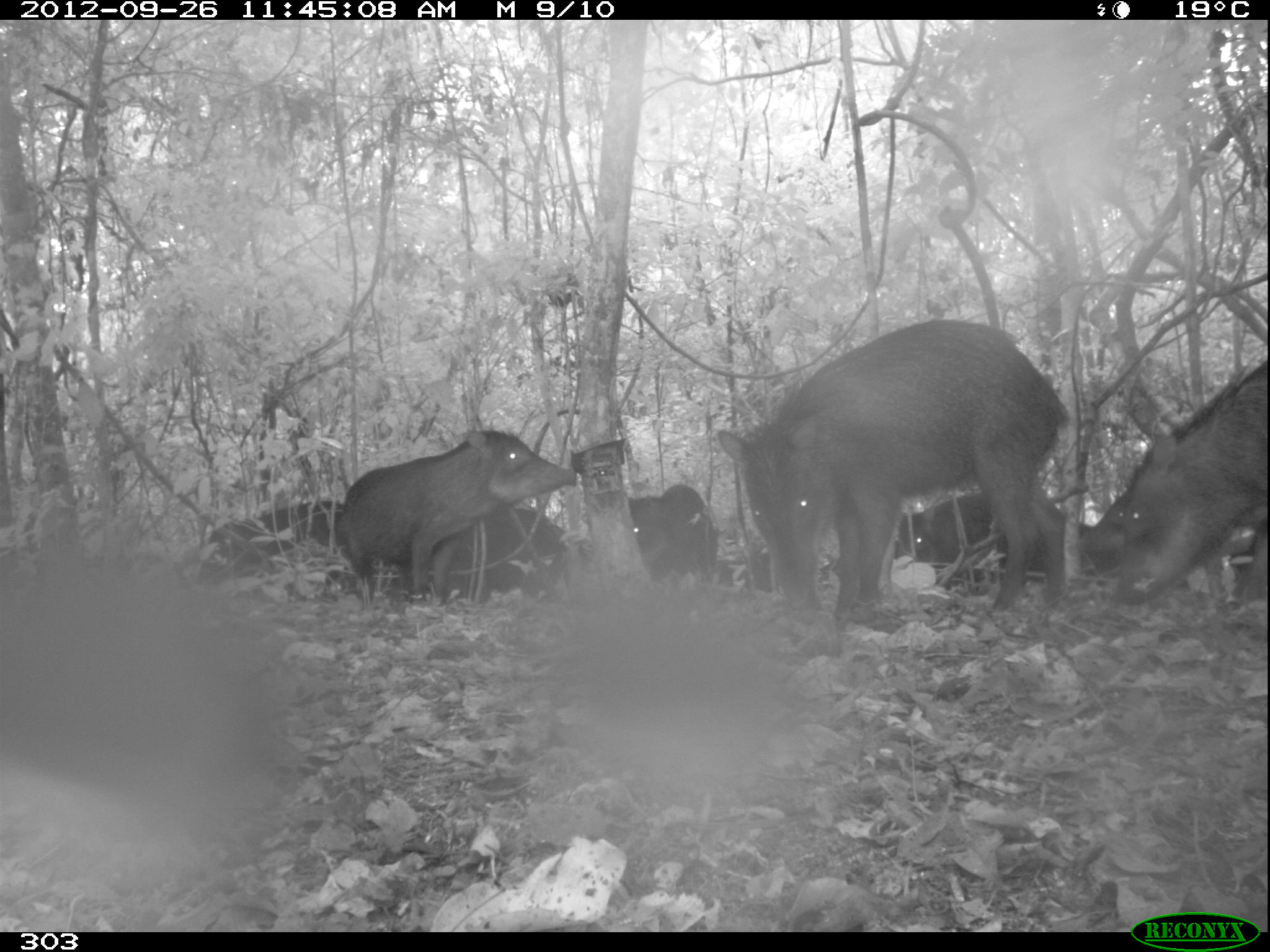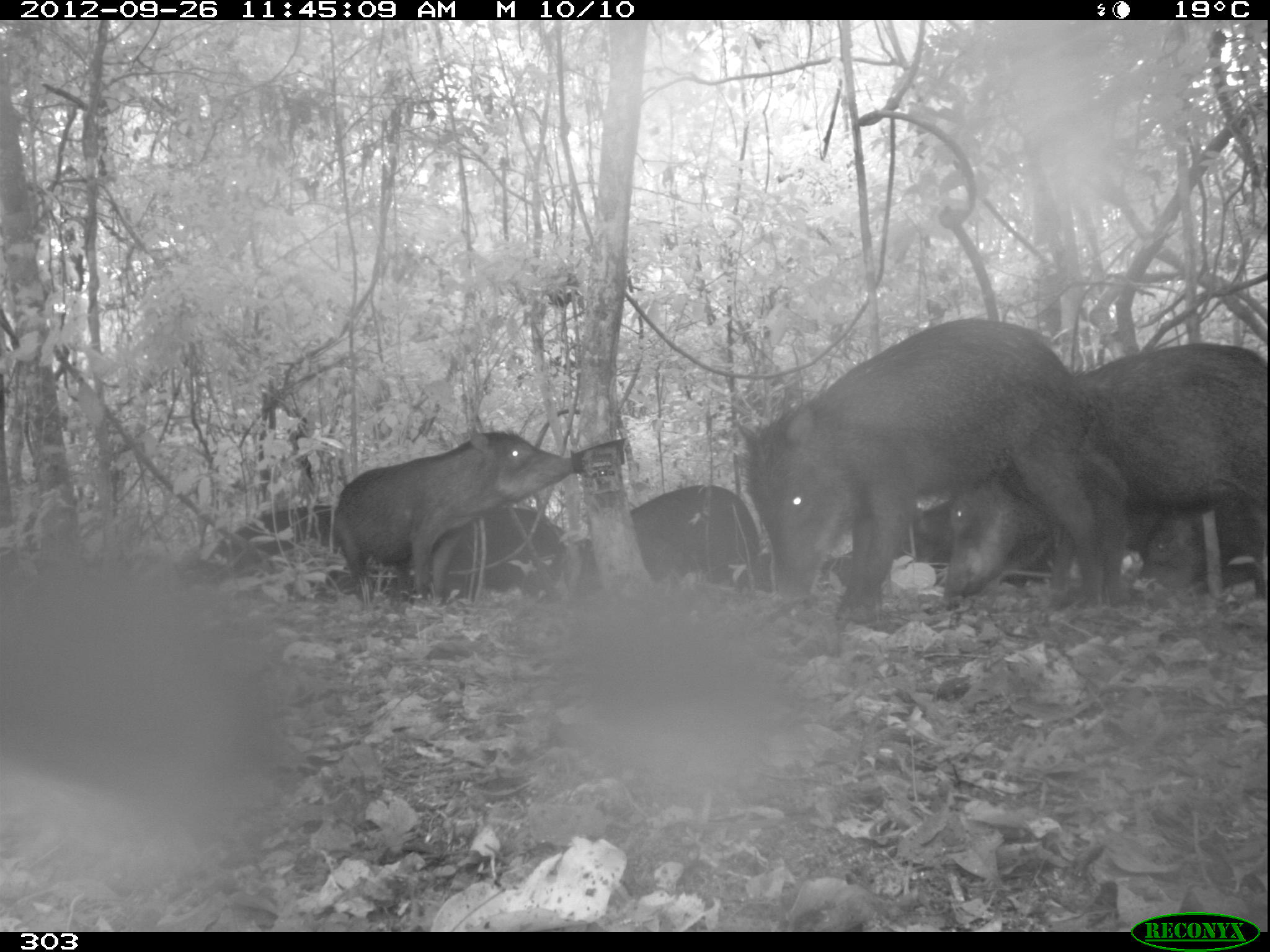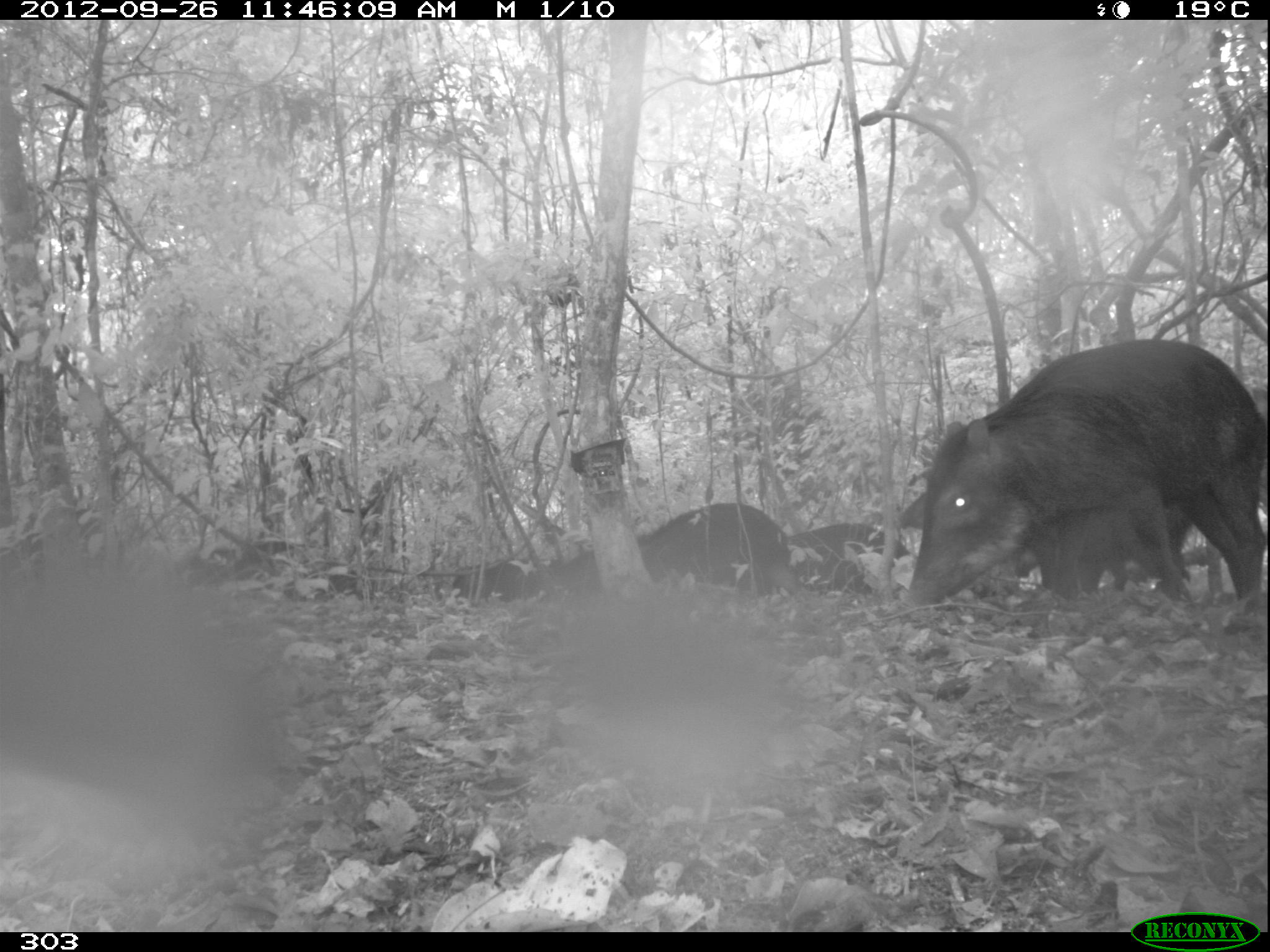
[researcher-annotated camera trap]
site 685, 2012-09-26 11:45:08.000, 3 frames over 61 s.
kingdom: Animalia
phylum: Chordata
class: Mammalia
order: Artiodactyla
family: Tayassuidae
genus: Tayassu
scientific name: Tayassu pecari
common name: white-lipped peccary